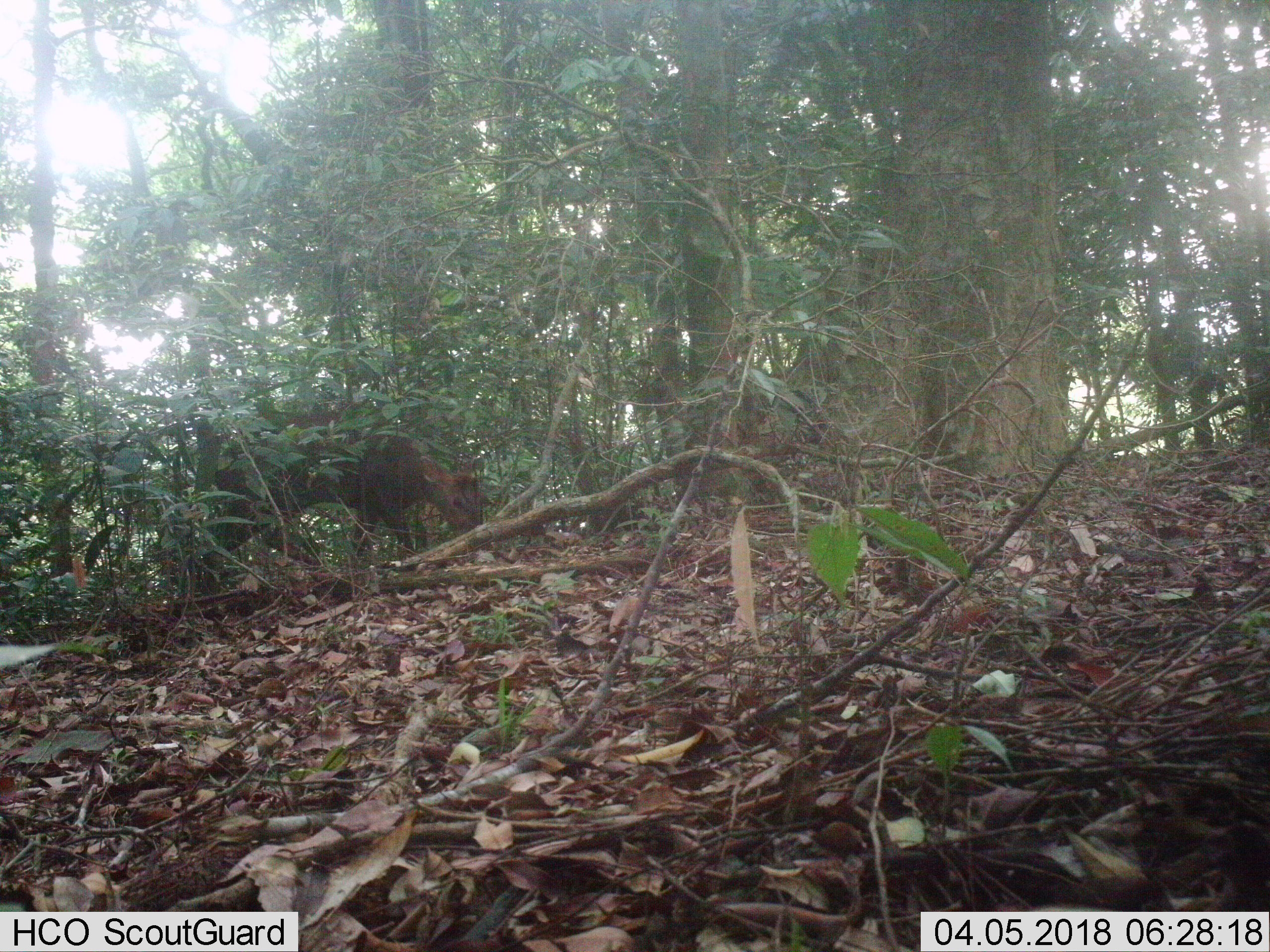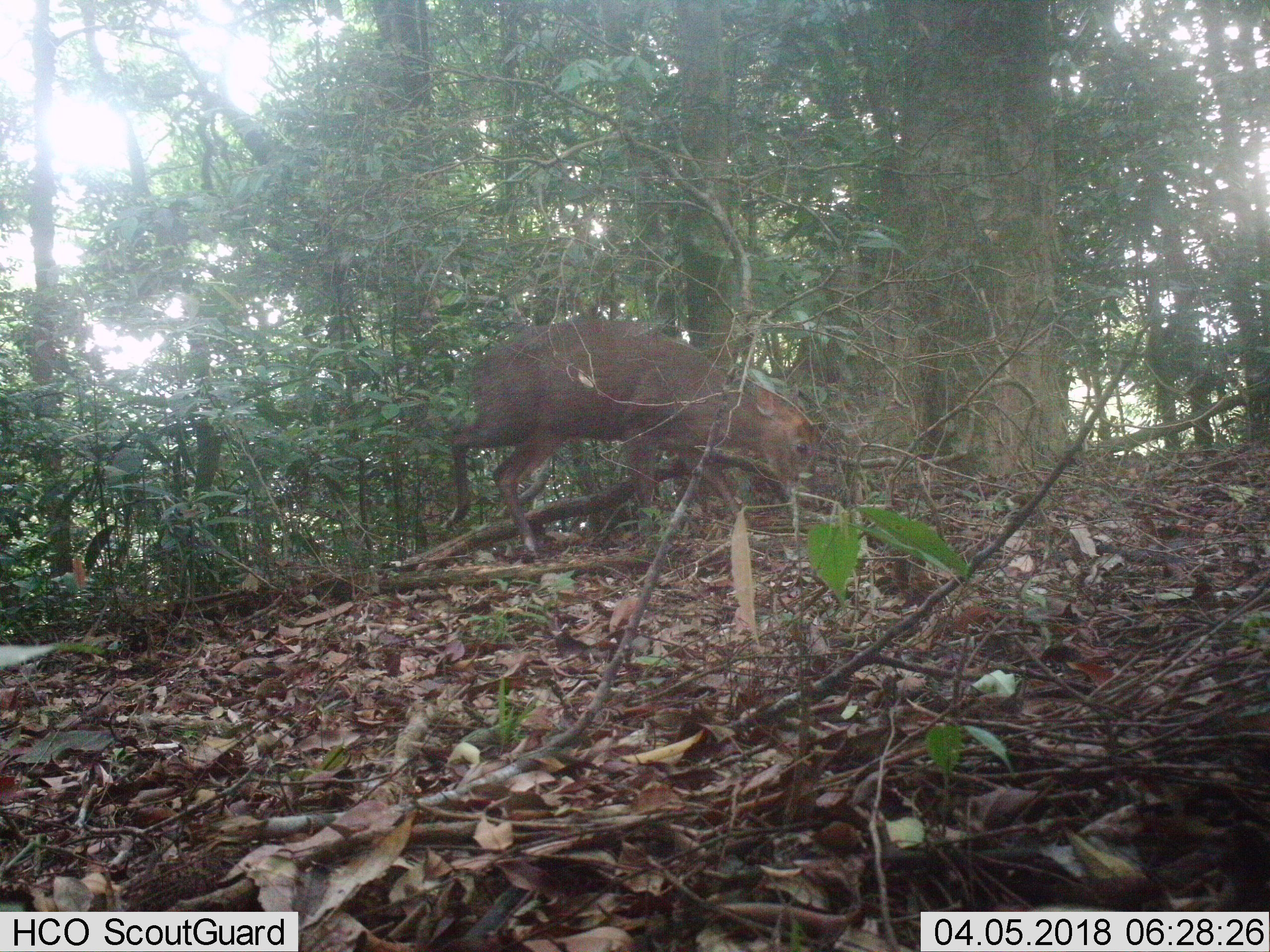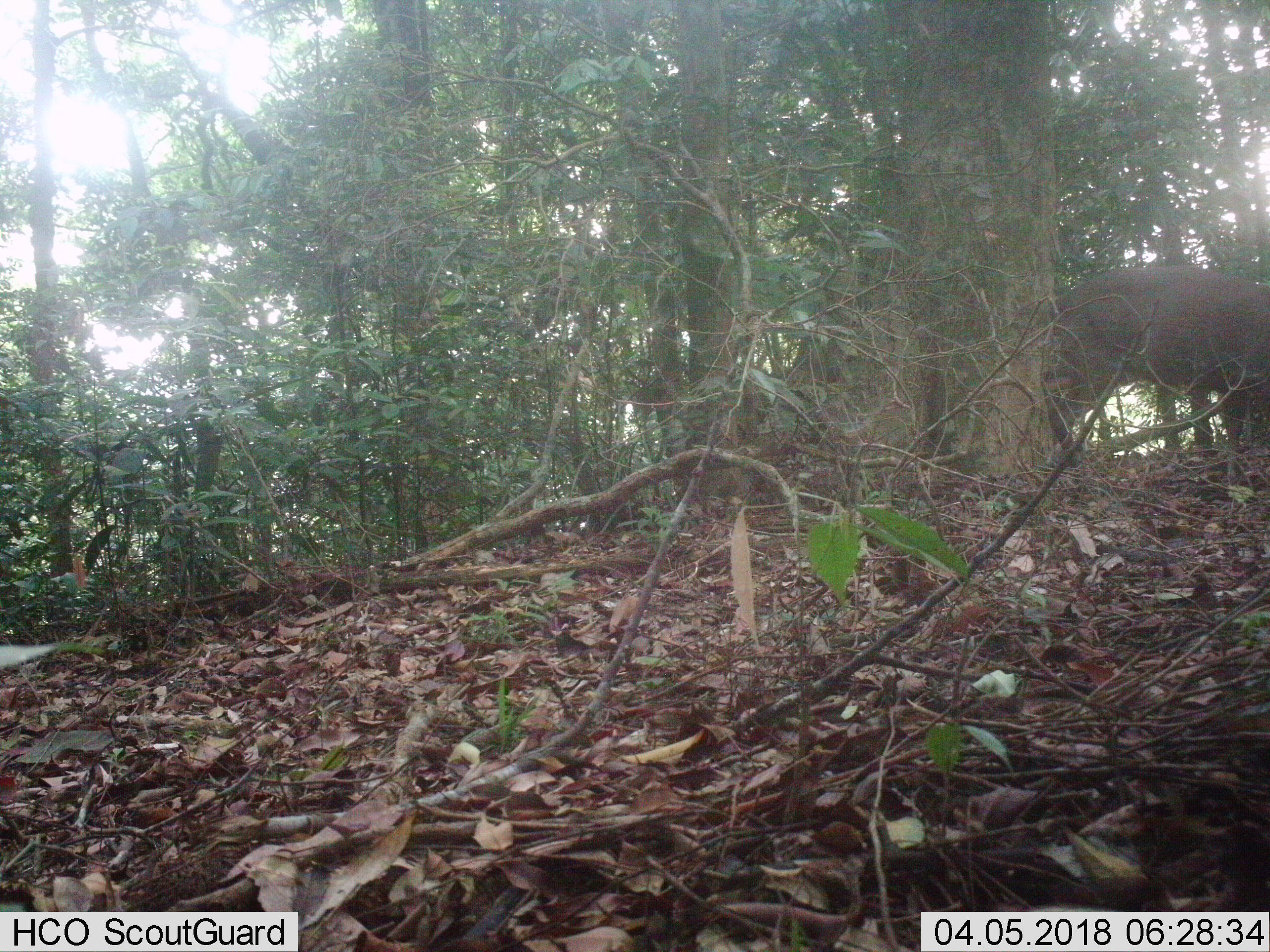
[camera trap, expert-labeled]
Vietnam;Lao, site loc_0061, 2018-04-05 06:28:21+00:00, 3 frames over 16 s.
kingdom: Animalia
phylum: Chordata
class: Mammalia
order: Artiodactyla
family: Cervidae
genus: Muntiacus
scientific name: Muntiacus rooseveltorum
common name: roosevelt's muntjac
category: roosevelts muntjac group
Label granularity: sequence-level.